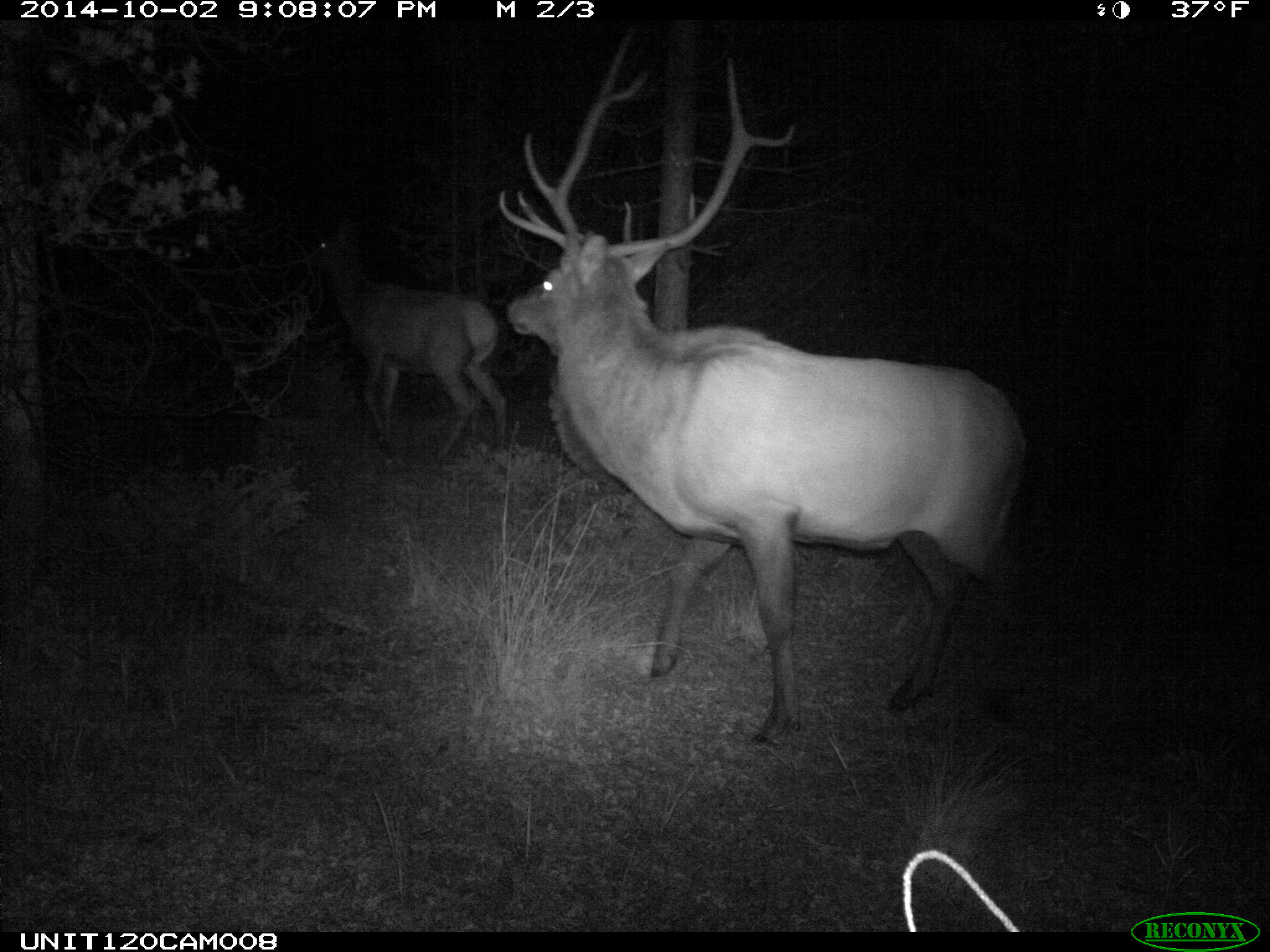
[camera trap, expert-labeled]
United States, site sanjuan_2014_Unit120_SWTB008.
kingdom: Animalia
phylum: Chordata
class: Mammalia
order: Artiodactyla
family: Cervidae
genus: Cervus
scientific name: Cervus elaphus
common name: red deer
Cervus elaphus (red deer).